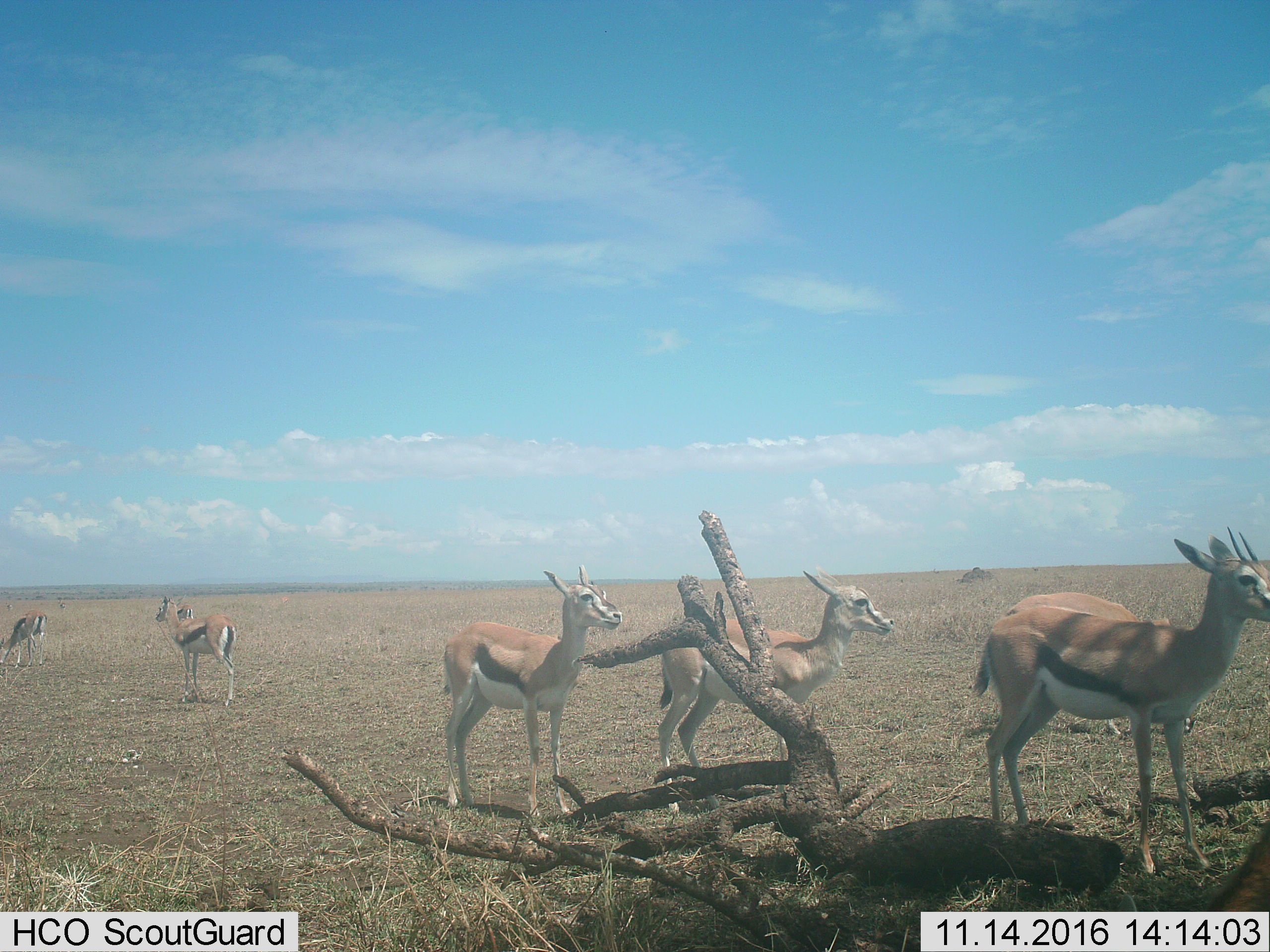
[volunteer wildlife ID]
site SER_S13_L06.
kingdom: Animalia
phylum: Chordata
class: Mammalia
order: Artiodactyla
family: Bovidae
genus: Eudorcas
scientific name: Eudorcas thomsonii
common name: thomson's gazelle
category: gazellethomsons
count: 6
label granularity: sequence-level